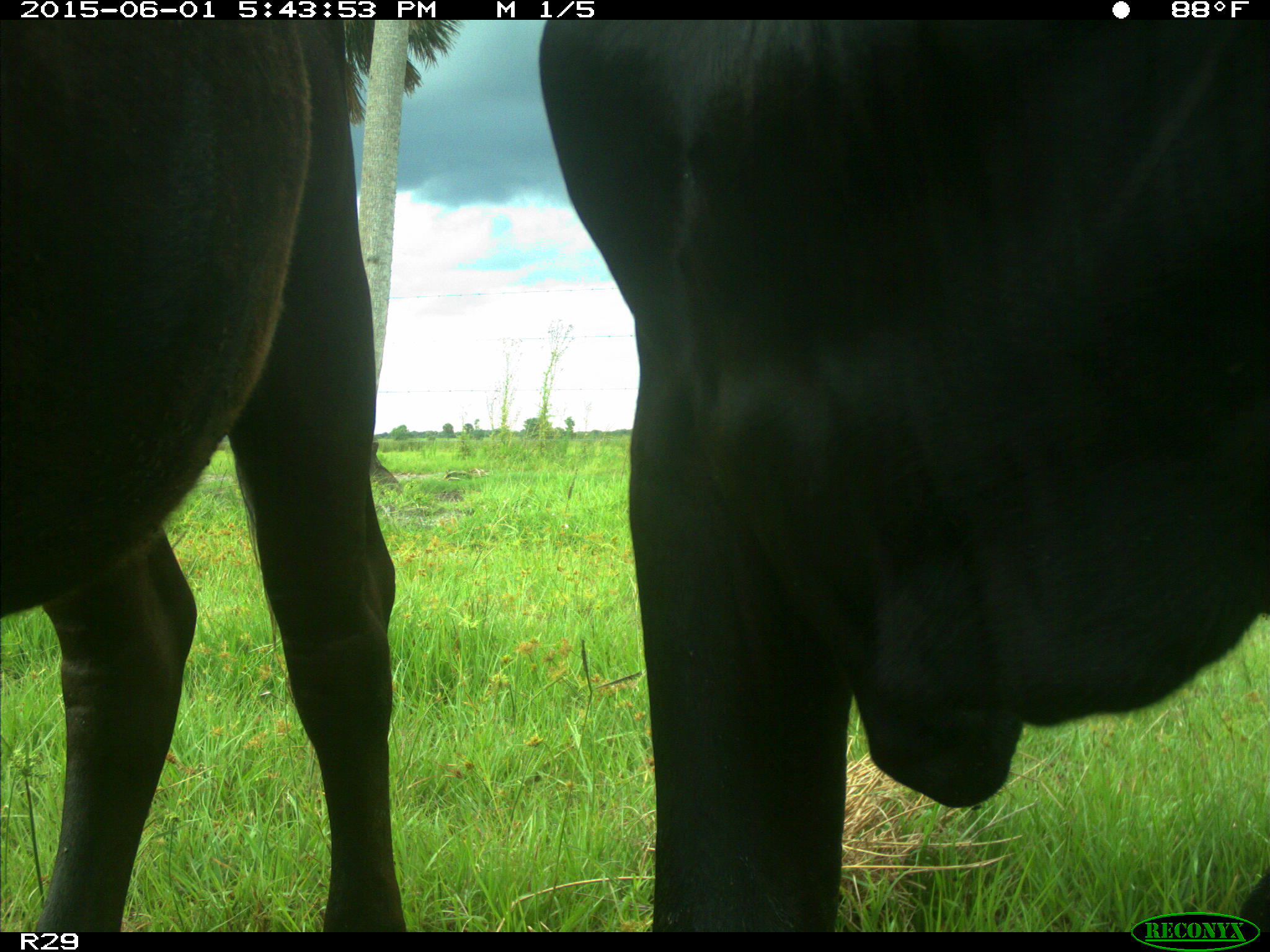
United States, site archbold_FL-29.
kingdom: Animalia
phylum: Chordata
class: Mammalia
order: Artiodactyla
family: Bovidae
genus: Bos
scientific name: Bos taurus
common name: domestic cow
Bos taurus (domestic cow).